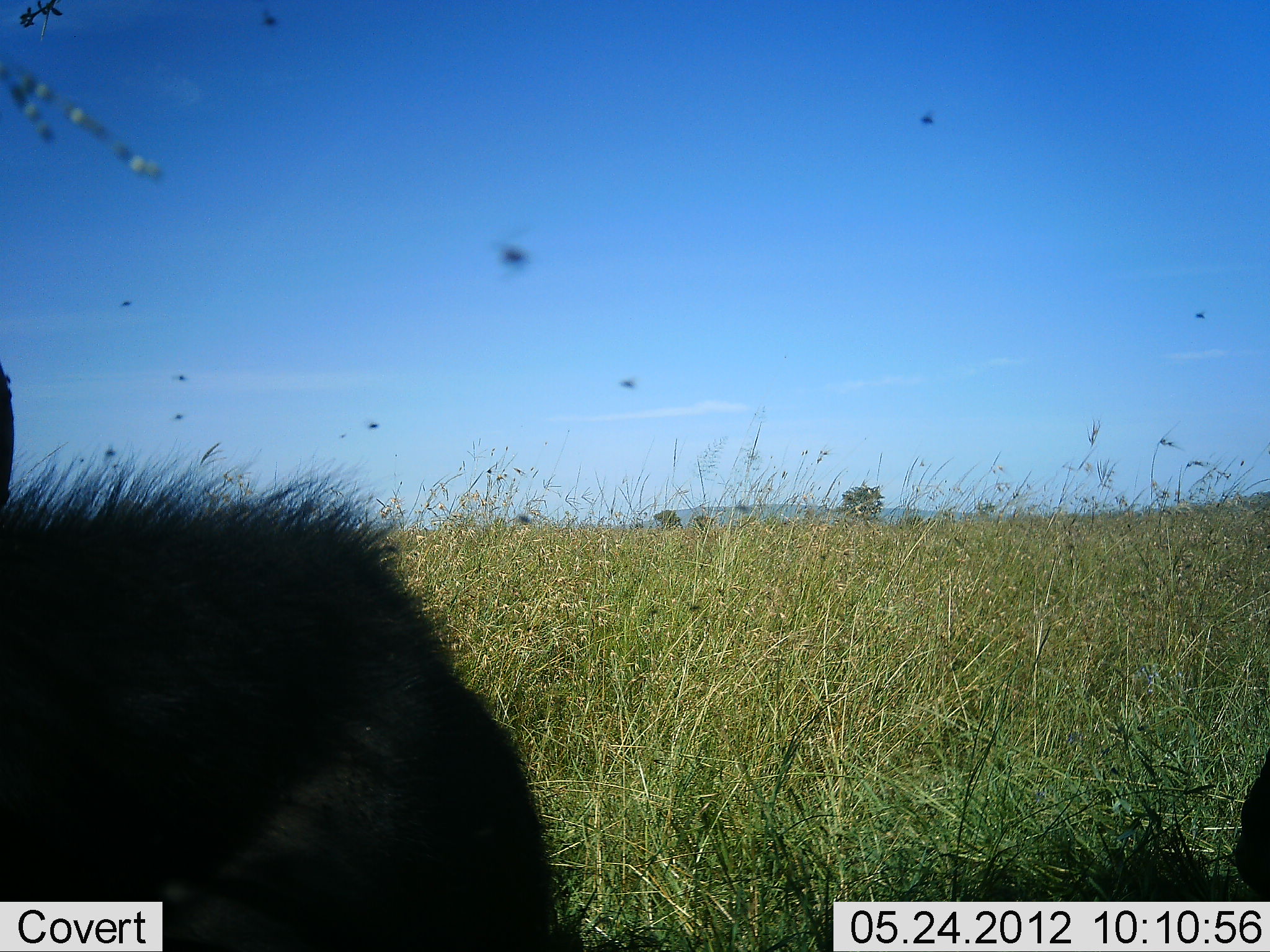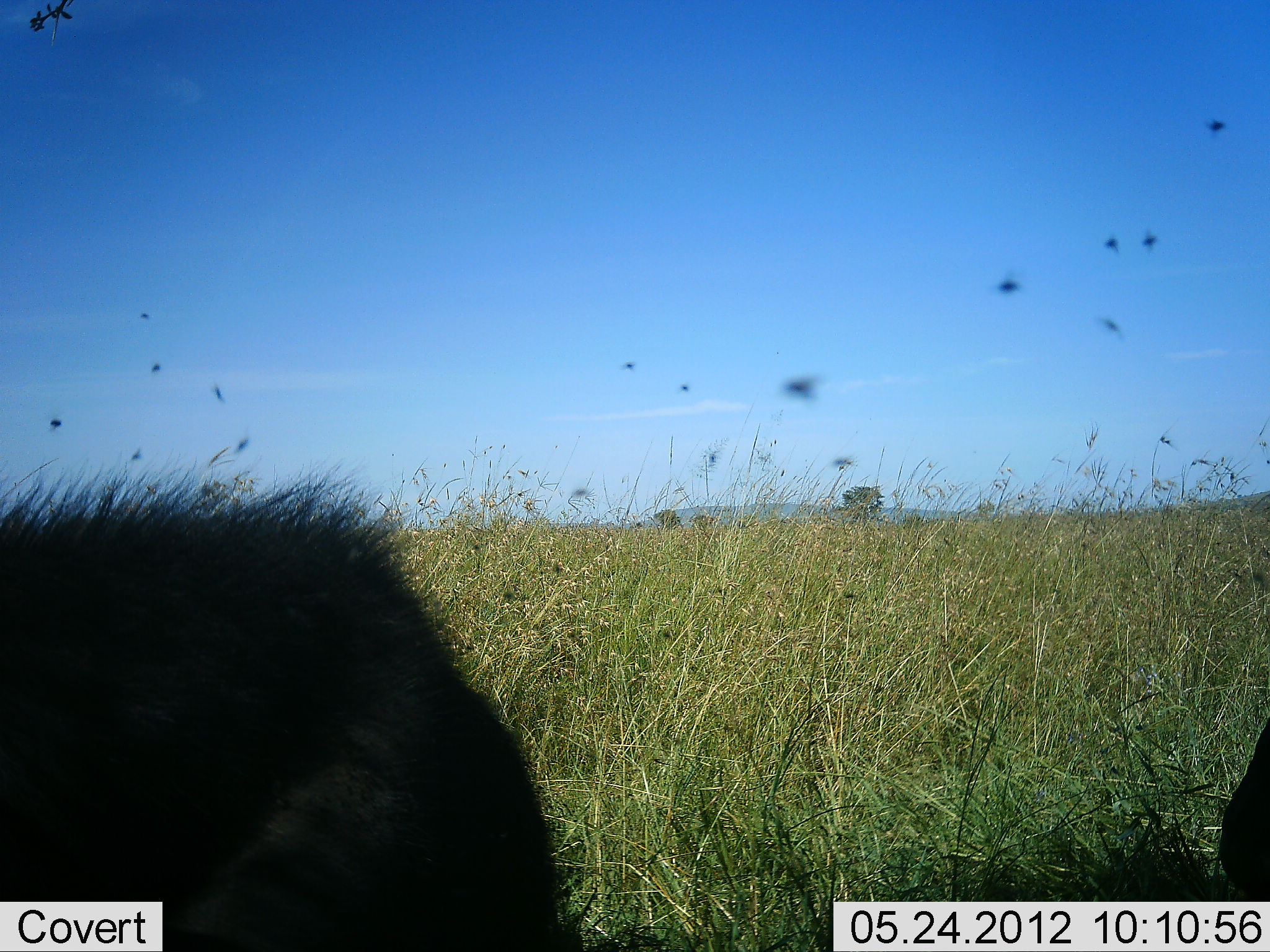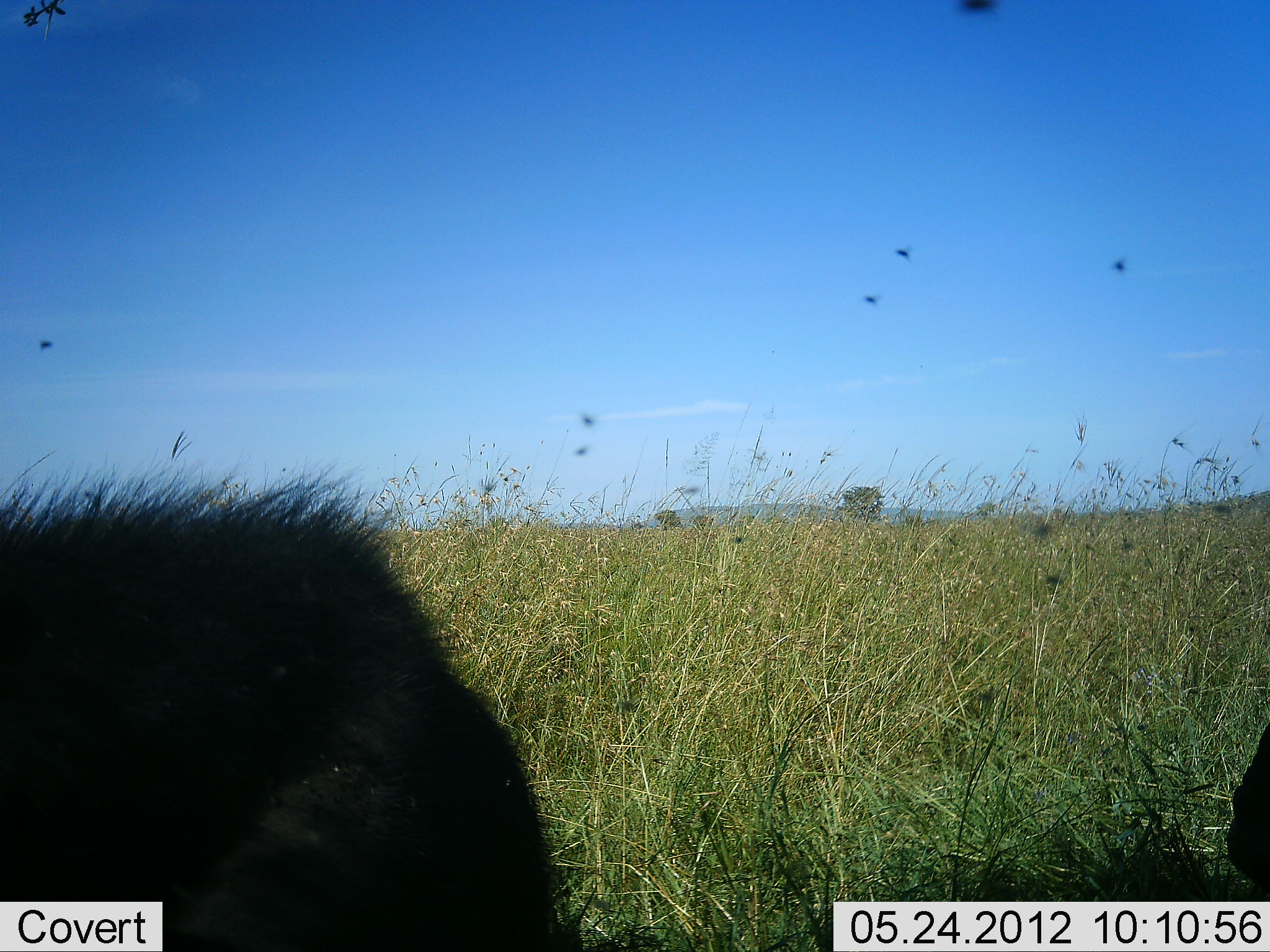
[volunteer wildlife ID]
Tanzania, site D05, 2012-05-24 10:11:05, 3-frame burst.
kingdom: Animalia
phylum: Chordata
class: Mammalia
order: Artiodactyla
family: Bovidae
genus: Syncerus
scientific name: Syncerus caffer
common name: cape buffalo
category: buffalo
Buffalo (cape buffalo) (Syncerus caffer), count 2. Behavior (volunteer vote fractions): standing 20%, resting 60%, moving 0%, interacting 0%. Young present (vote fraction): 0%. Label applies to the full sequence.